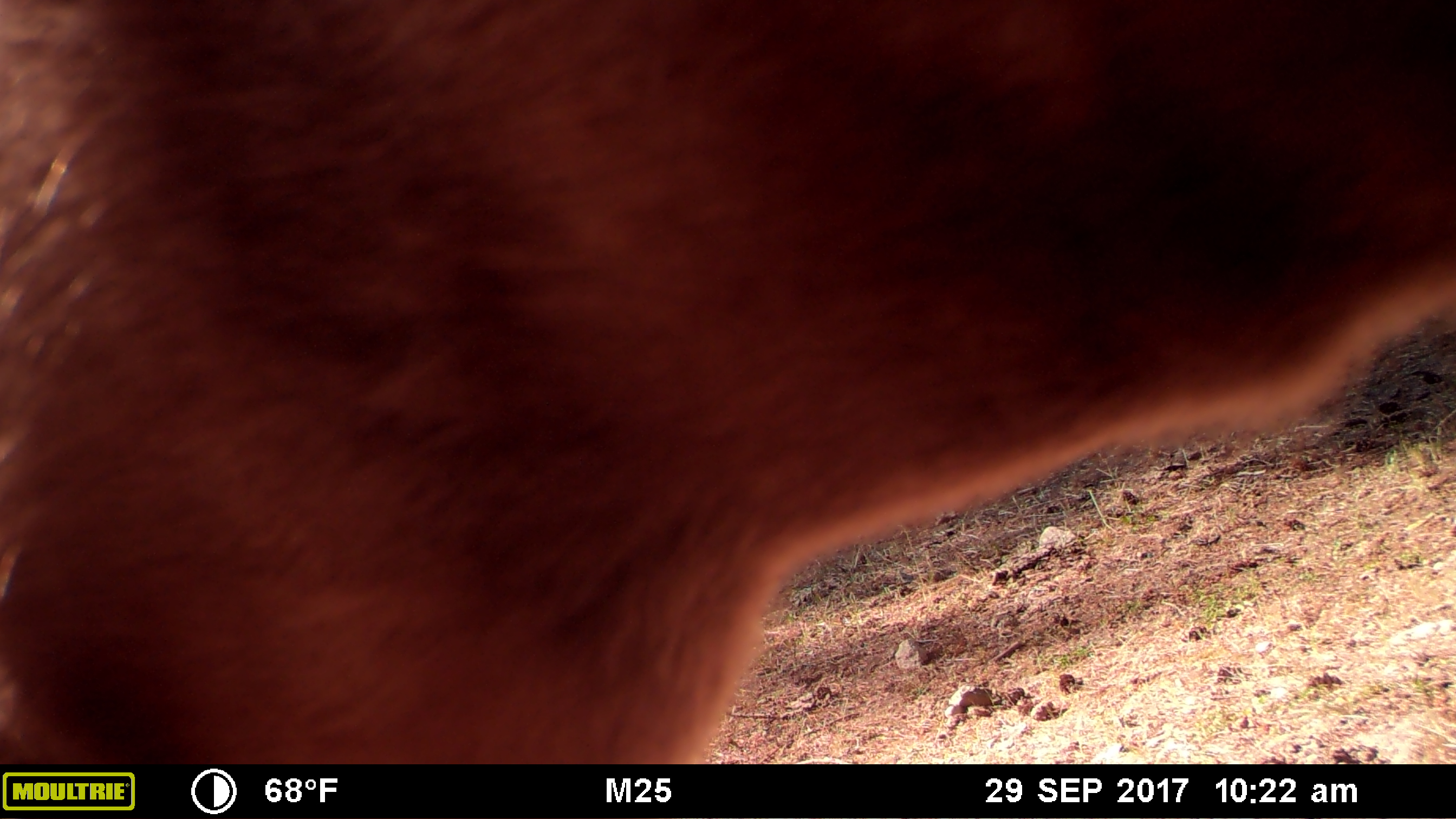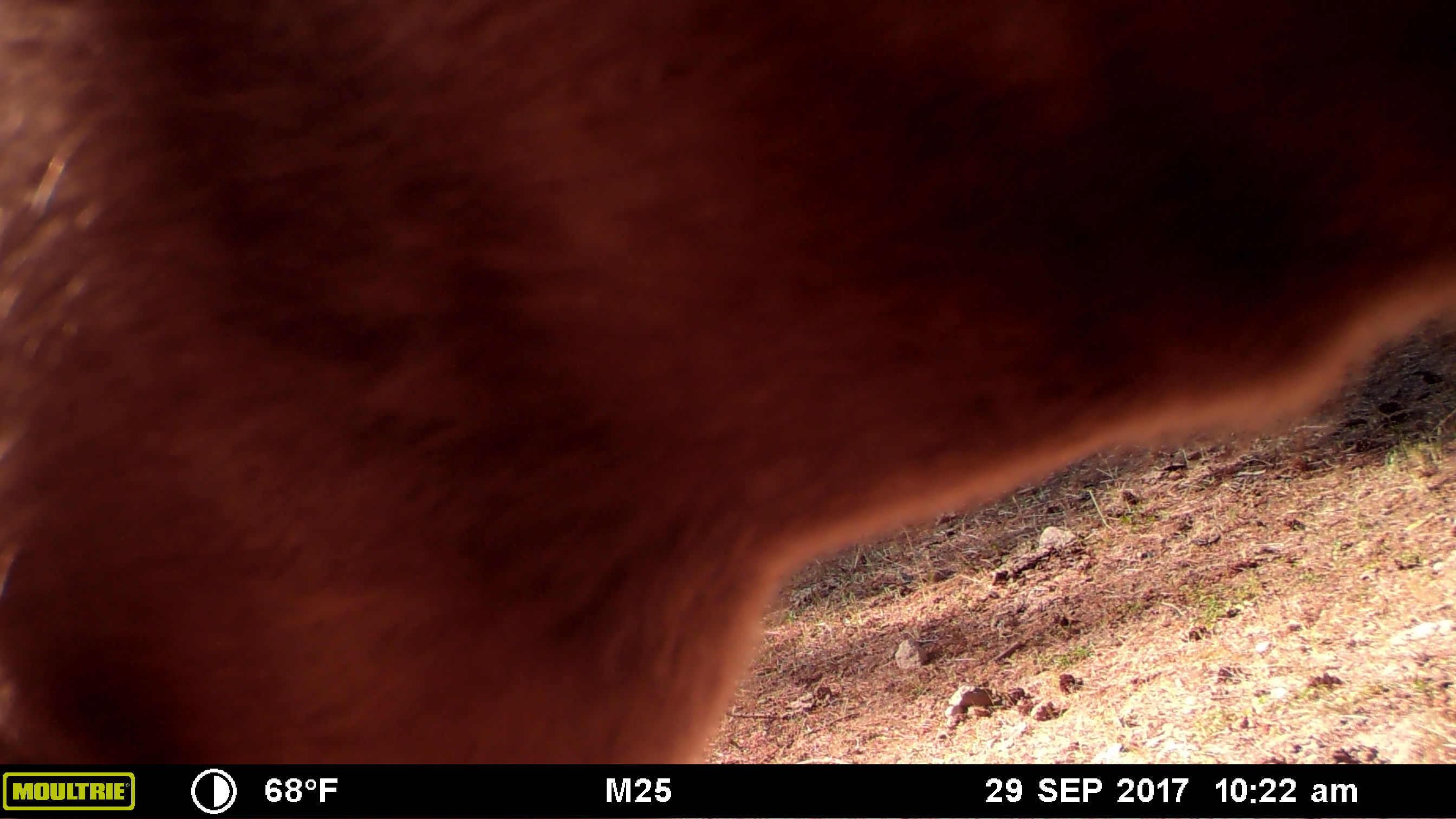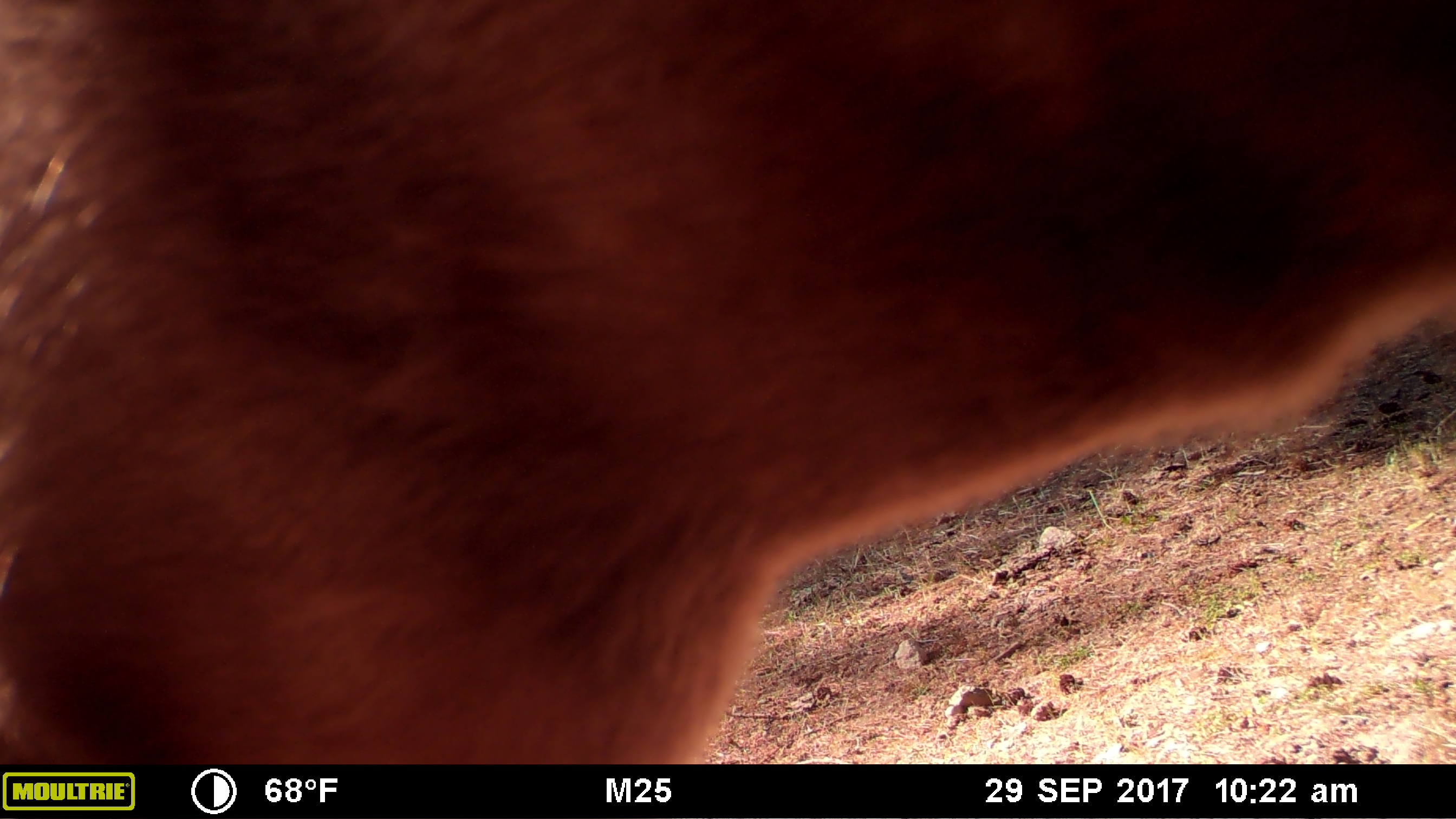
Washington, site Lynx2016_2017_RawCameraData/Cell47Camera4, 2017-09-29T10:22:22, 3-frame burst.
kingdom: Animalia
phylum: Chordata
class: Mammalia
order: Artiodactyla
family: Bovidae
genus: Bos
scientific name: Bos taurus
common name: domestic cattle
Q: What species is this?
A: Domestic cattle (Bos taurus).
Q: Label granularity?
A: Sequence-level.